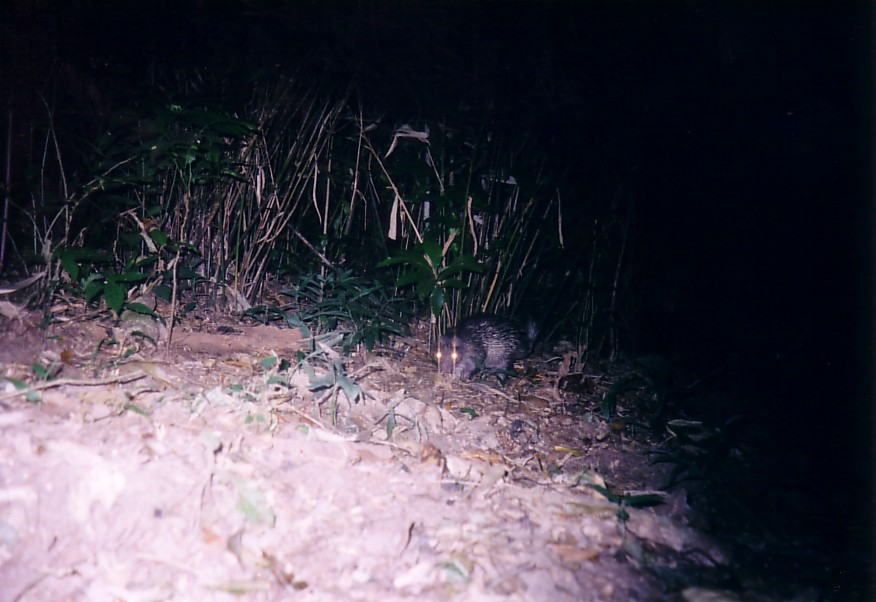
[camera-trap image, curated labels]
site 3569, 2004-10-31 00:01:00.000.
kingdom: Animalia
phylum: Chordata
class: Mammalia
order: Rodentia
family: Hystricidae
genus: Atherurus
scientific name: Atherurus macrourus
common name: asian brush-tailed porcupine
Atherurus macrourus (asian brush-tailed porcupine), count 1.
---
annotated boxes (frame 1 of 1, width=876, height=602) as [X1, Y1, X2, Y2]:
atherurus macrourus: [432, 310, 542, 388]